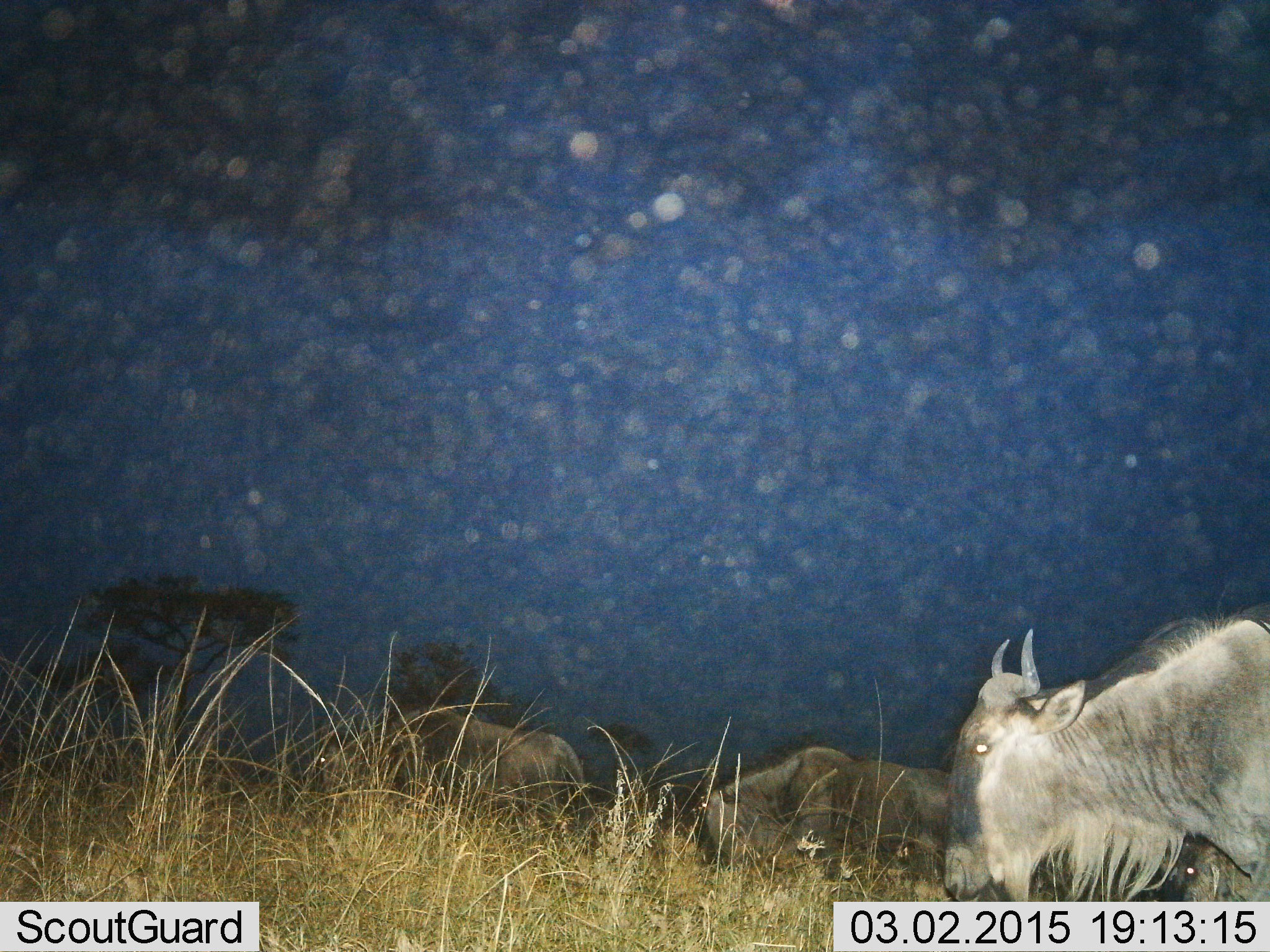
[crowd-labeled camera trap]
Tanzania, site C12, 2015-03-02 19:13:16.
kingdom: Animalia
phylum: Chordata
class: Mammalia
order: Artiodactyla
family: Bovidae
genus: Connochaetes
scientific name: Connochaetes taurinus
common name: blue wildebeest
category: wildebeest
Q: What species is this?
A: Wildebeest (blue wildebeest) (Connochaetes taurinus).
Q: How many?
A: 4.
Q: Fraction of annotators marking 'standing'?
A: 70%.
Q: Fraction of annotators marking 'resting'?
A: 0%.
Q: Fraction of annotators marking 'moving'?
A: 20%.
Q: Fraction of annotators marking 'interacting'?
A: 0%.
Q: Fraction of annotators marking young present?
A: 0%.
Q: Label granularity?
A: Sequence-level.